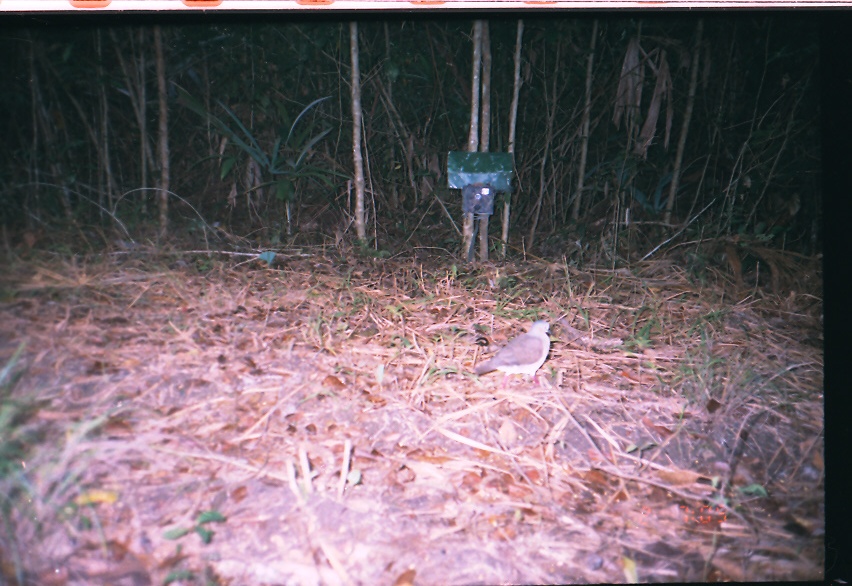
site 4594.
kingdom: Animalia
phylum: Chordata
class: Aves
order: Columbiformes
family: Columbidae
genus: Leptotila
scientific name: Leptotila verreauxi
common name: white-tipped dove